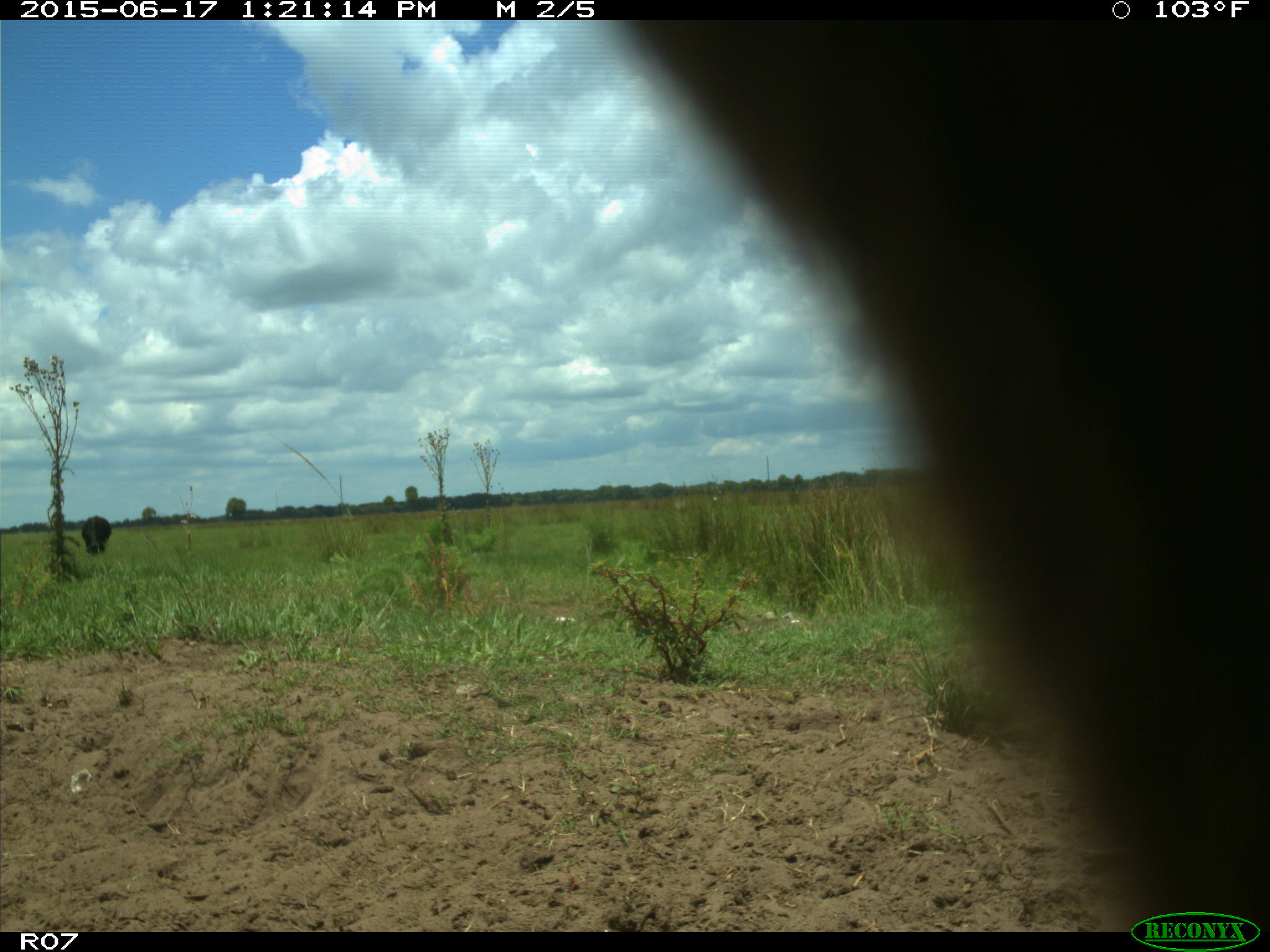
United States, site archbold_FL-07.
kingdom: Animalia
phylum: Chordata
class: Mammalia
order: Artiodactyla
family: Bovidae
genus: Bos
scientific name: Bos taurus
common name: domestic cow